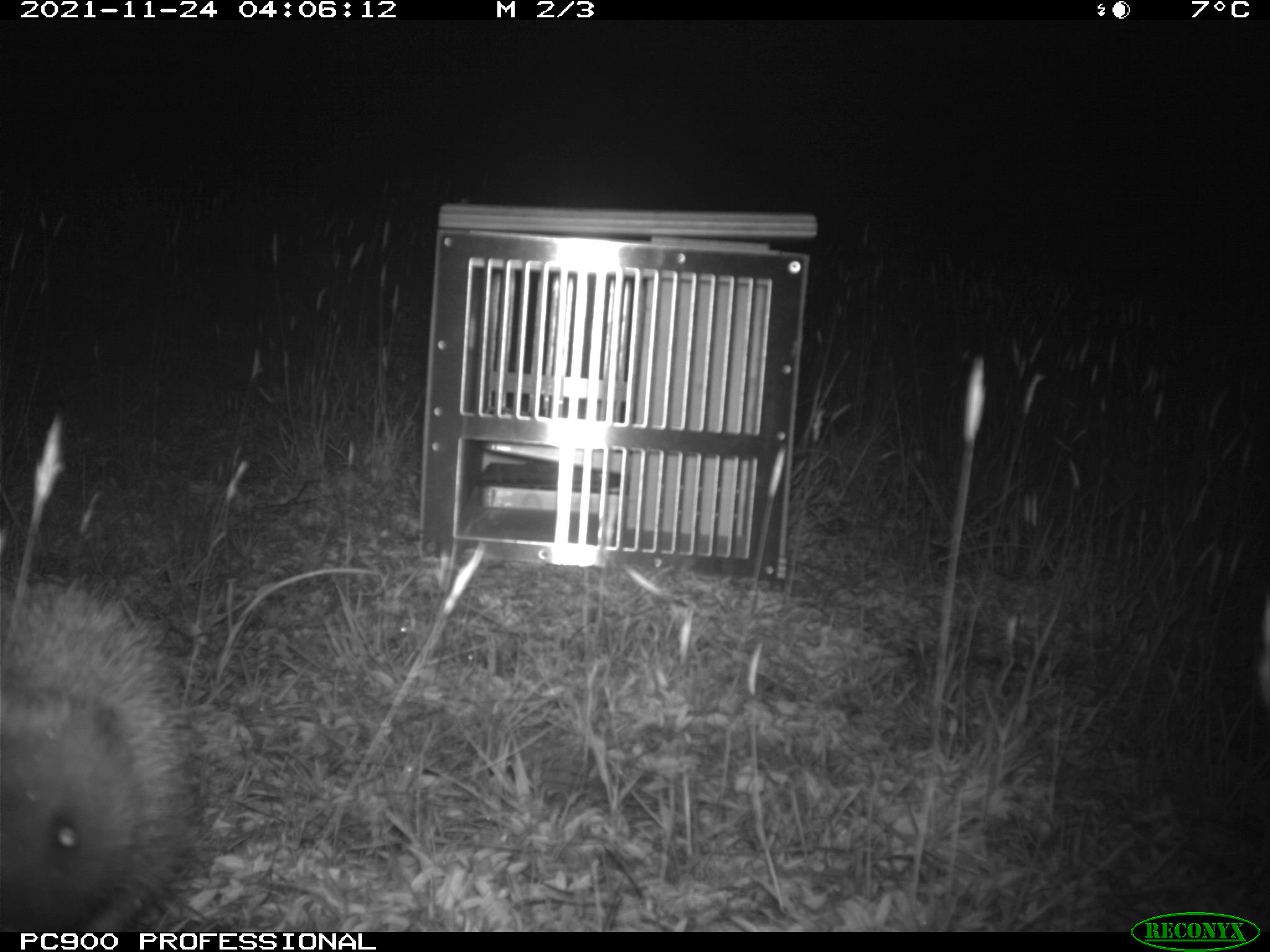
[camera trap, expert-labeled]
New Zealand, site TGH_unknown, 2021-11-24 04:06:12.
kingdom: Animalia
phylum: Chordata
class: Mammalia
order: Eulipotyphla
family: Erinaceidae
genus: Erinaceus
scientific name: Erinaceus europaeus europaeus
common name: european hedgehog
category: hedgehog